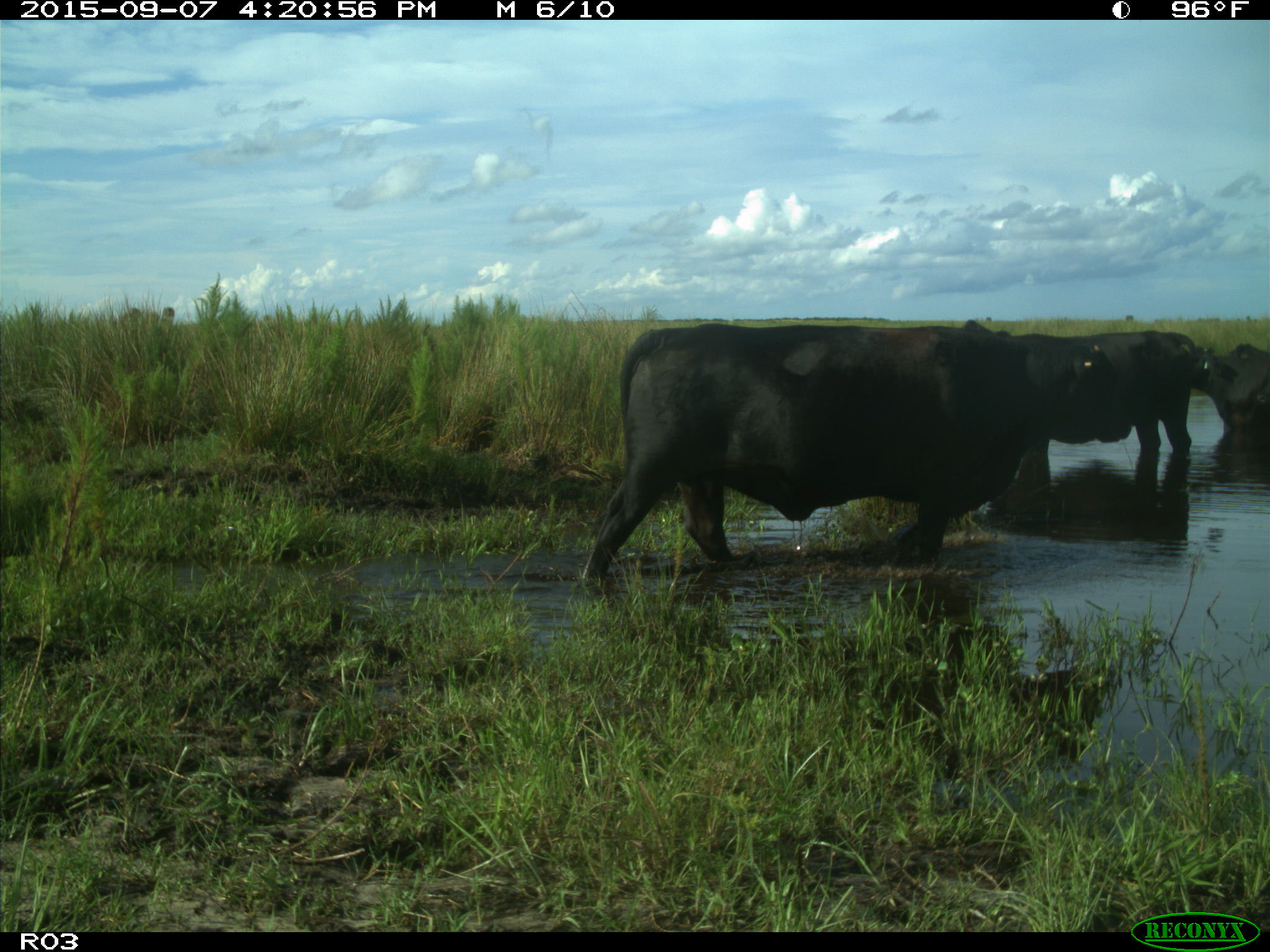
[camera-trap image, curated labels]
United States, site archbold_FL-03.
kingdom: Animalia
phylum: Chordata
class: Mammalia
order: Artiodactyla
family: Bovidae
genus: Bos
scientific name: Bos taurus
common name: domestic cow